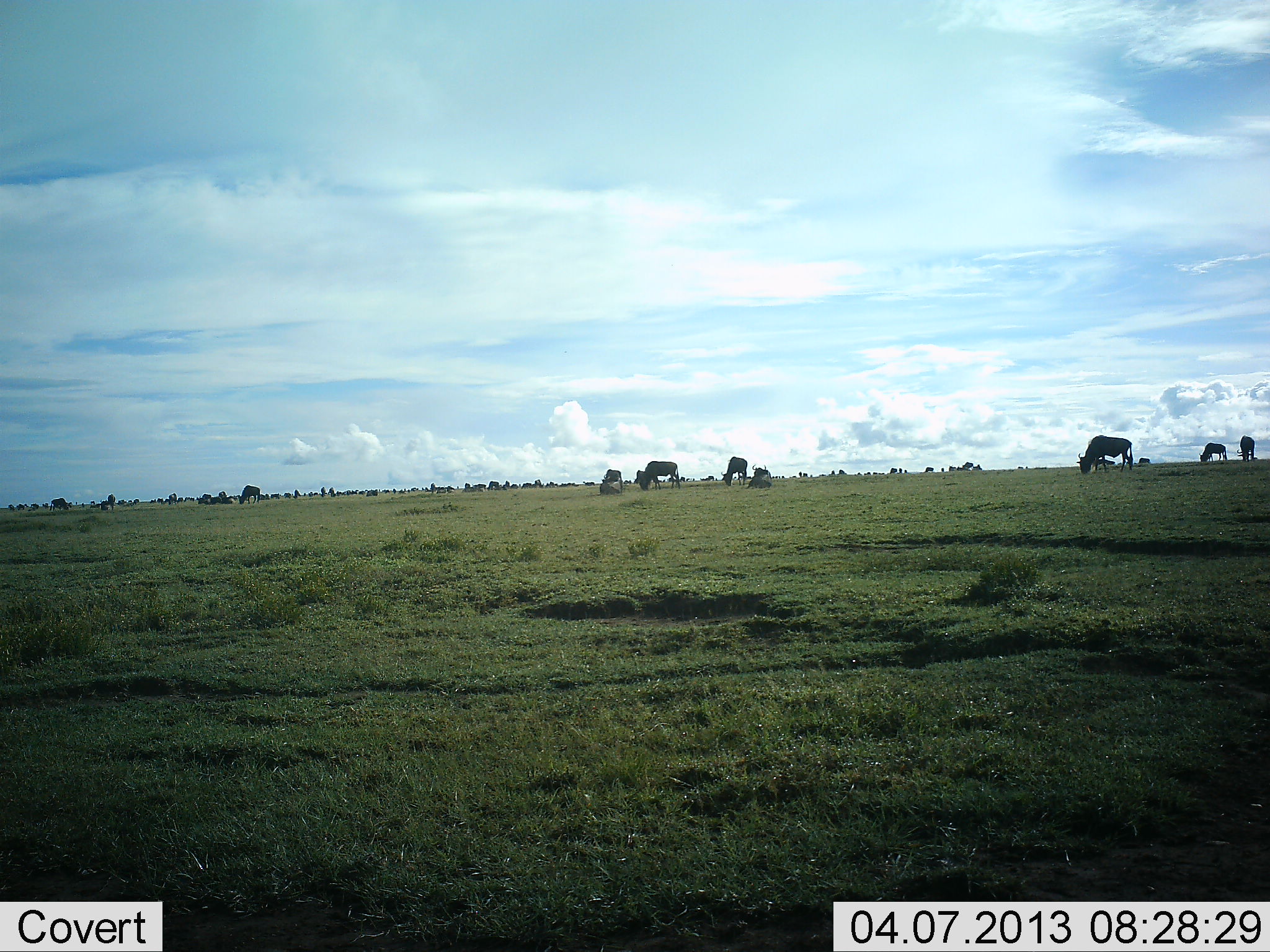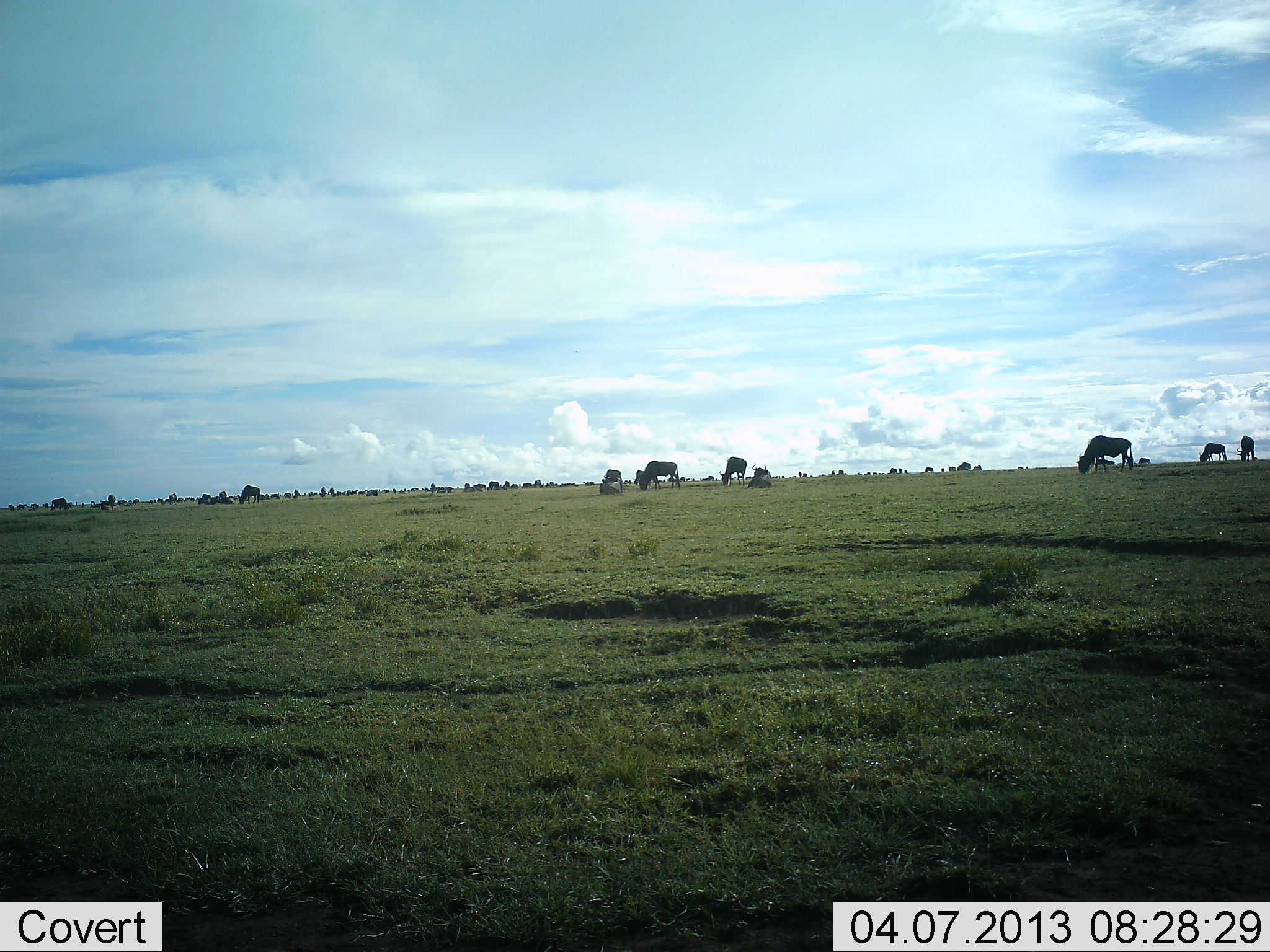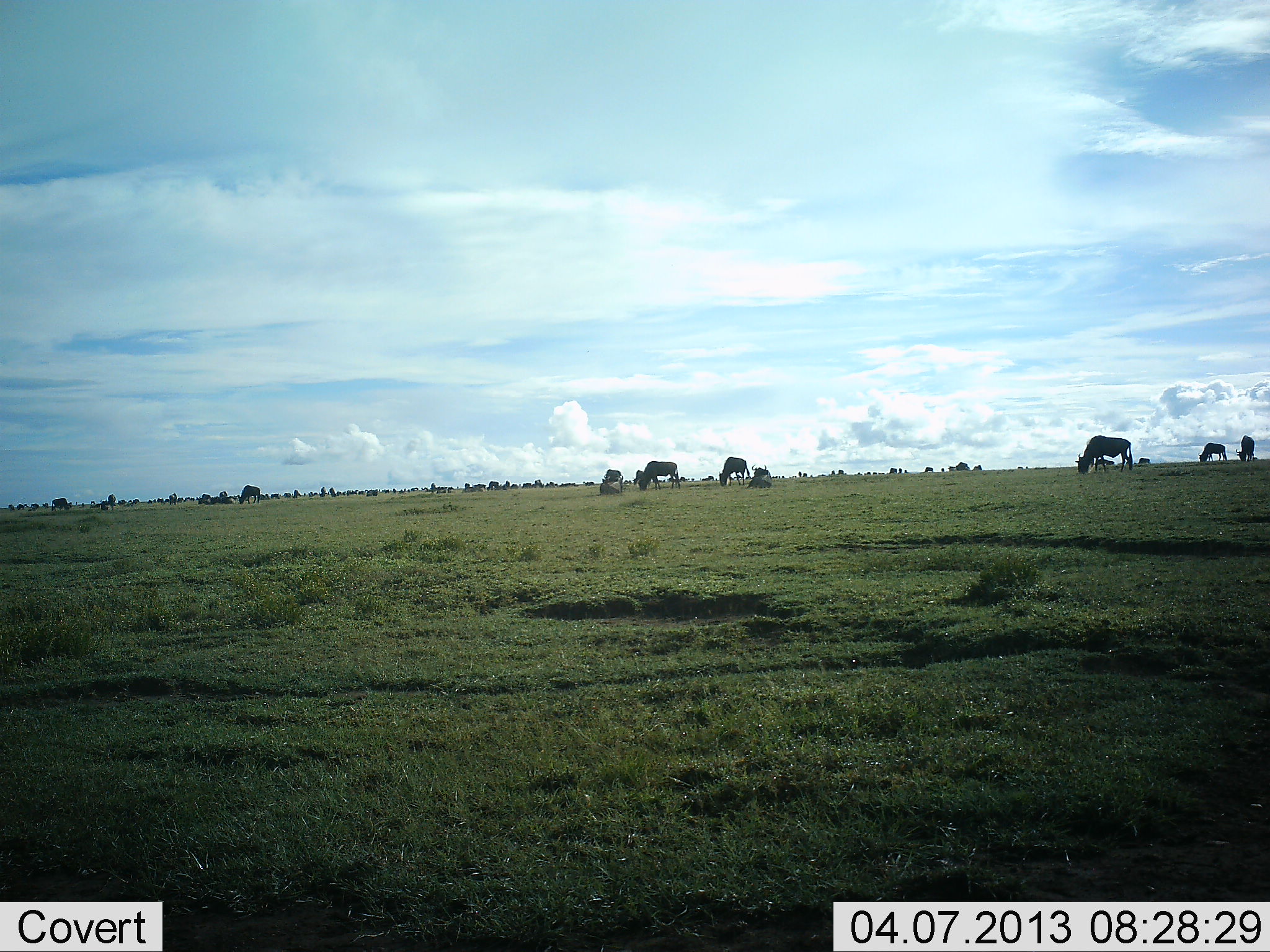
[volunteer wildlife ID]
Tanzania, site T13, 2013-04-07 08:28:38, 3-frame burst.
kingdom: Animalia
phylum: Chordata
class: Mammalia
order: Artiodactyla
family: Bovidae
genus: Connochaetes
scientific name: Connochaetes taurinus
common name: blue wildebeest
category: wildebeest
Wildebeest (blue wildebeest) (Connochaetes taurinus), count 11-50. Behavior (volunteer vote fractions): standing 52%, resting 16%, moving 16%, interacting 8%. Young present (vote fraction): 0%. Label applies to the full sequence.